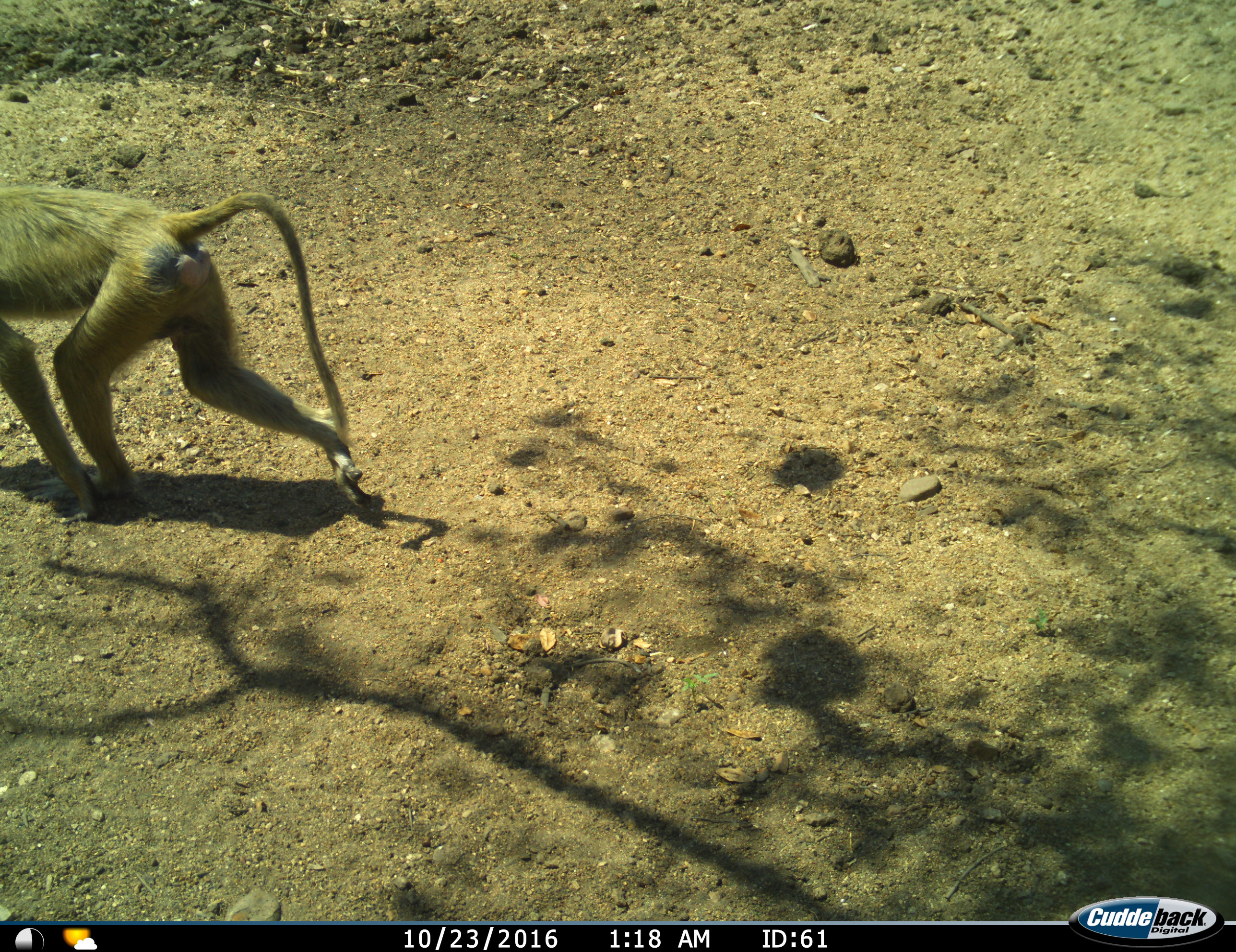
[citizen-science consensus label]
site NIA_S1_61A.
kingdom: Animalia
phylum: Chordata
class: Mammalia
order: Primates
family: Cercopithecidae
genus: Papio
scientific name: Papio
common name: baboon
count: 1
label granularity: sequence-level